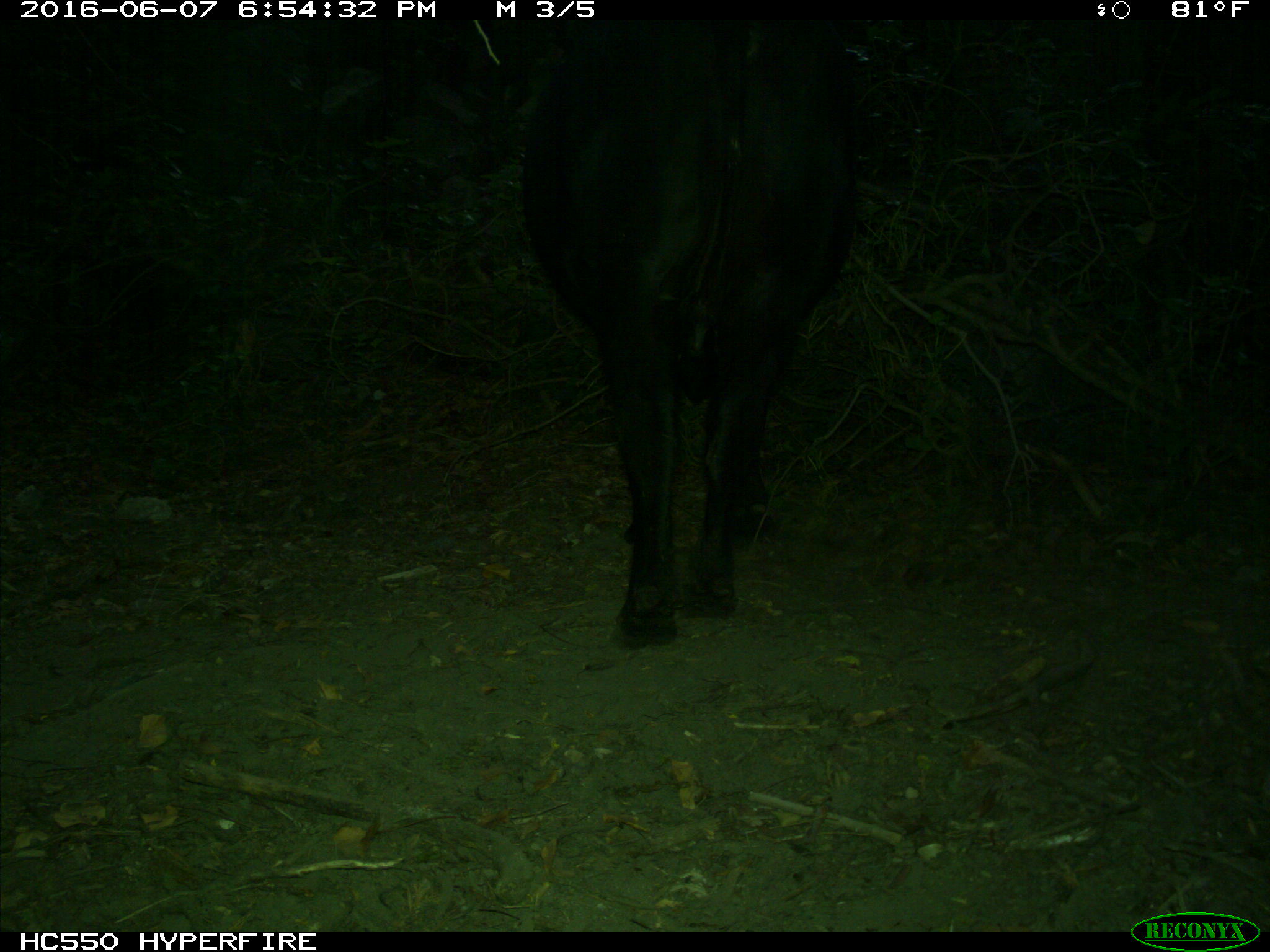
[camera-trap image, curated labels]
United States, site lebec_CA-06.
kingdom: Animalia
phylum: Chordata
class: Mammalia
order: Artiodactyla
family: Bovidae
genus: Bos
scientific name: Bos taurus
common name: domestic cow